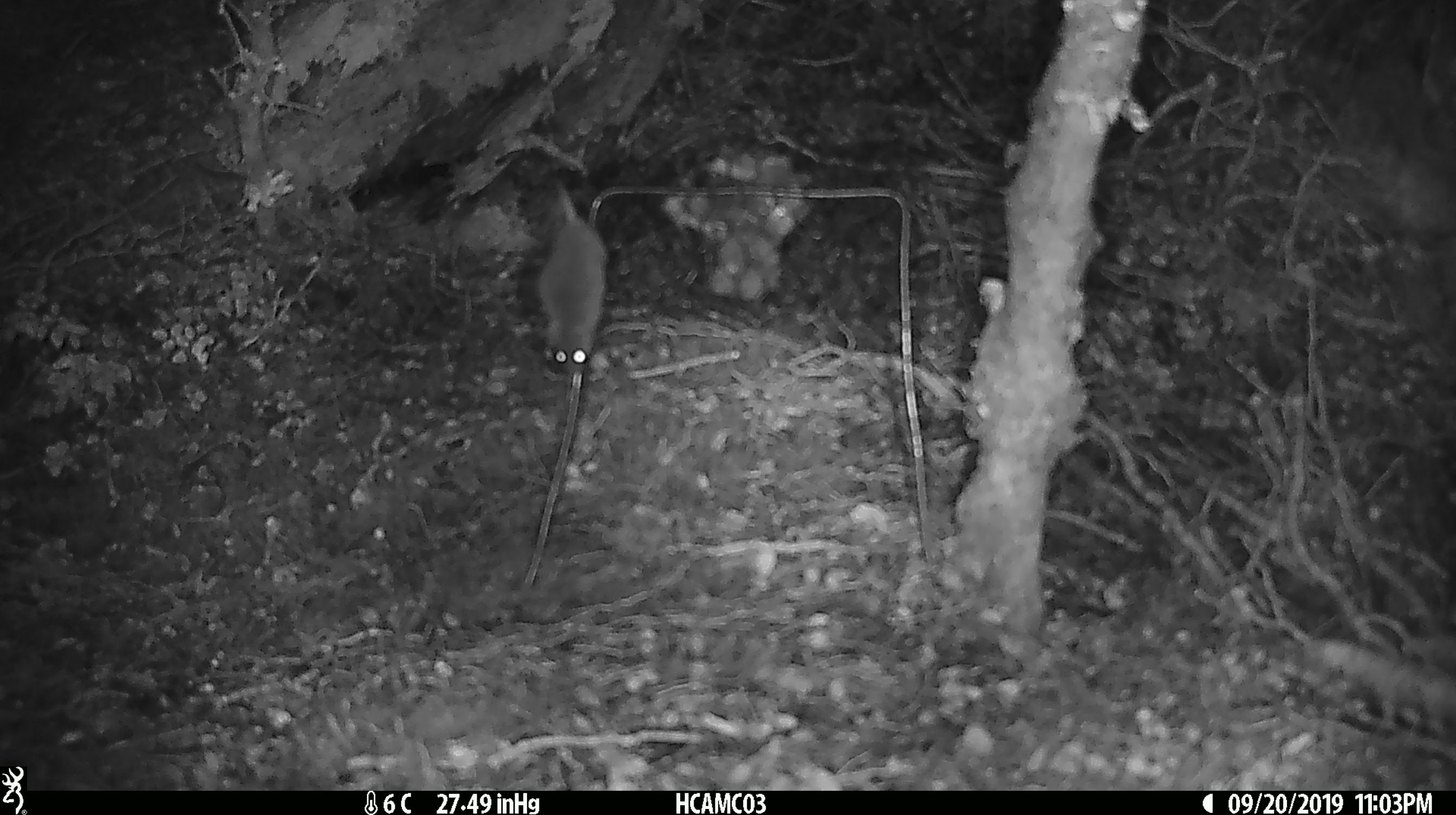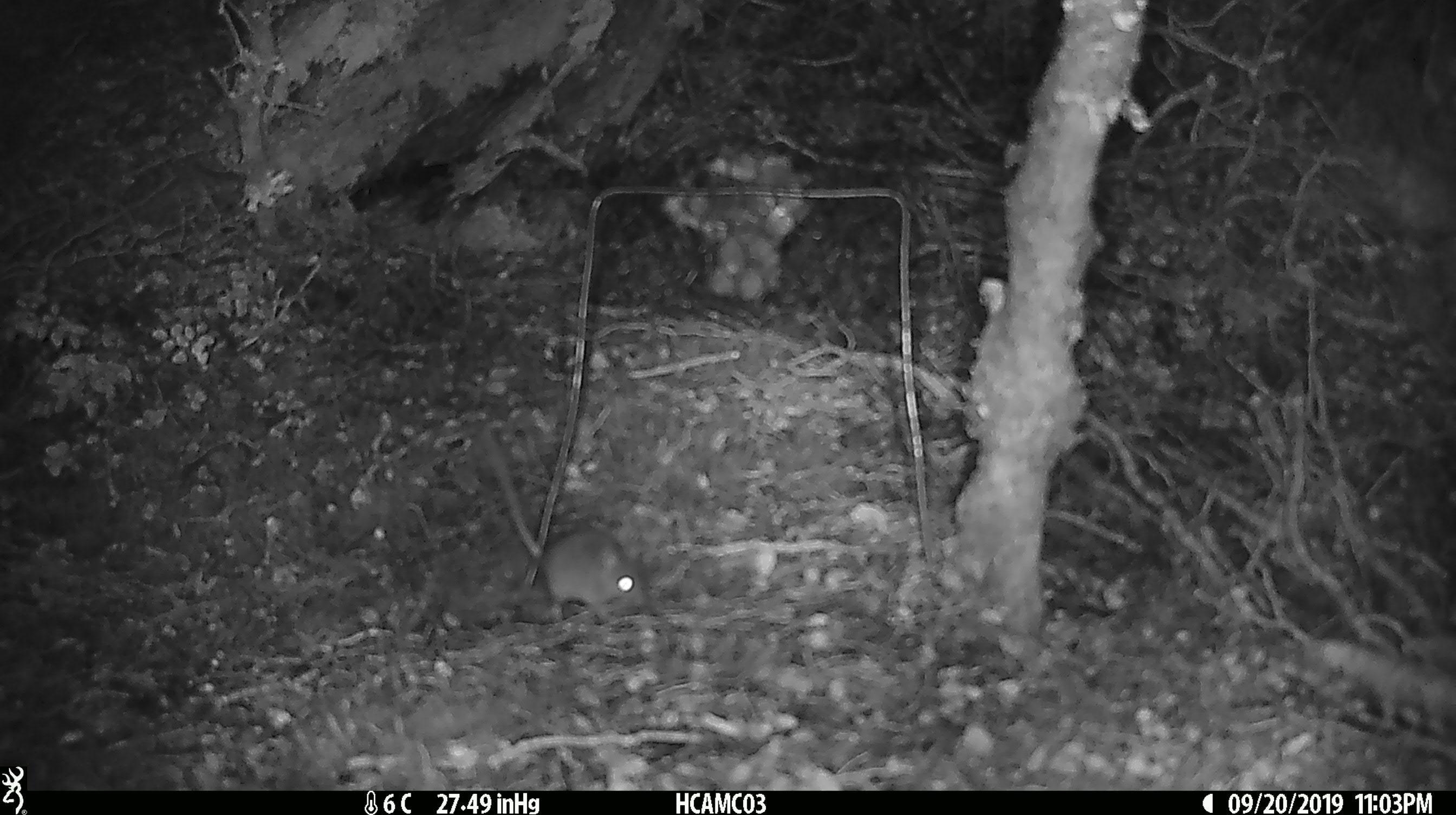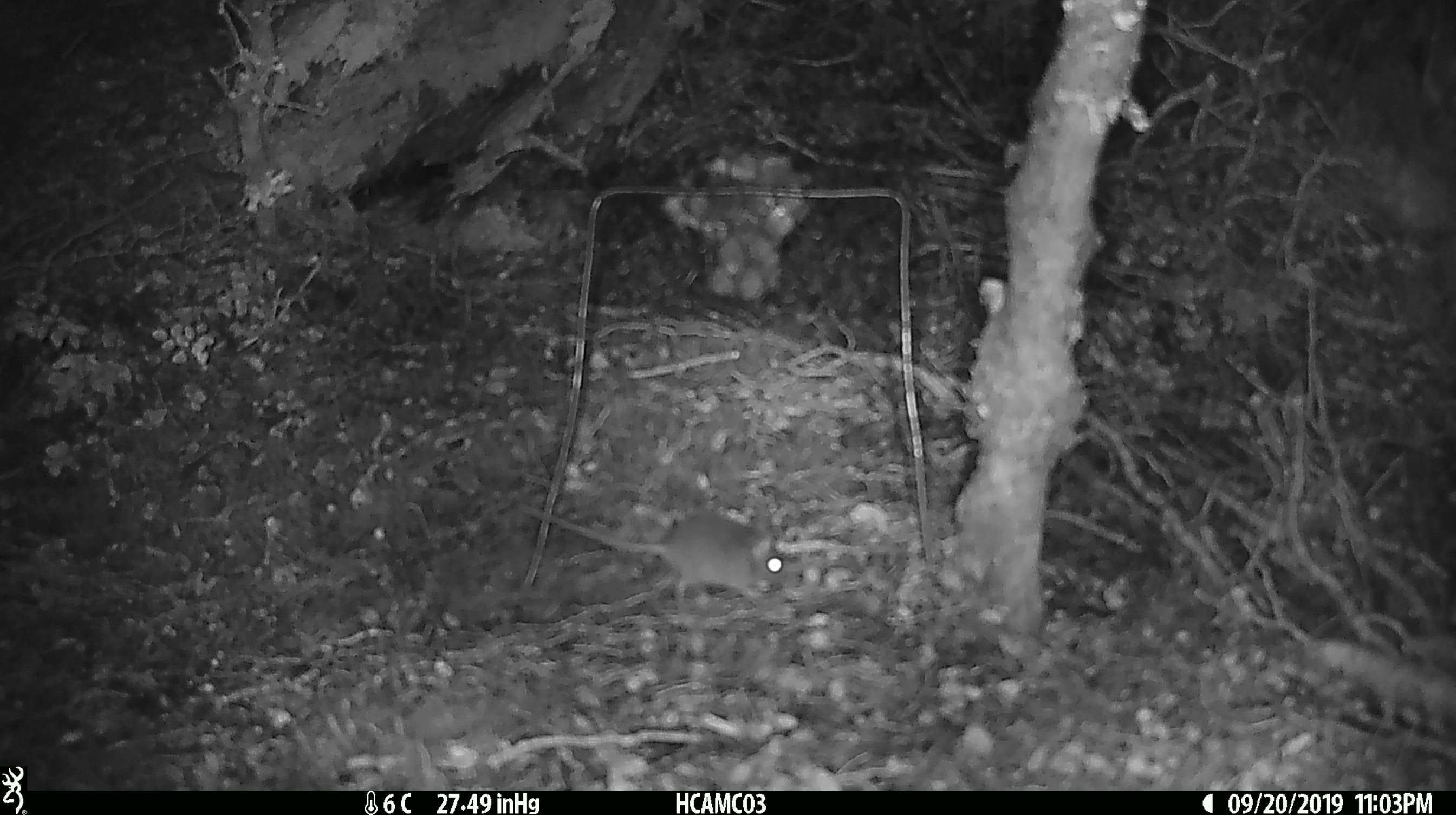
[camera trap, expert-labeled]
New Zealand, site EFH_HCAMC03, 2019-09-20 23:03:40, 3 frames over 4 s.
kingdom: Animalia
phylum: Chordata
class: Mammalia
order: Rodentia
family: Muridae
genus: Mus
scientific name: Mus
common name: mouse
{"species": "mouse (Mus)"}